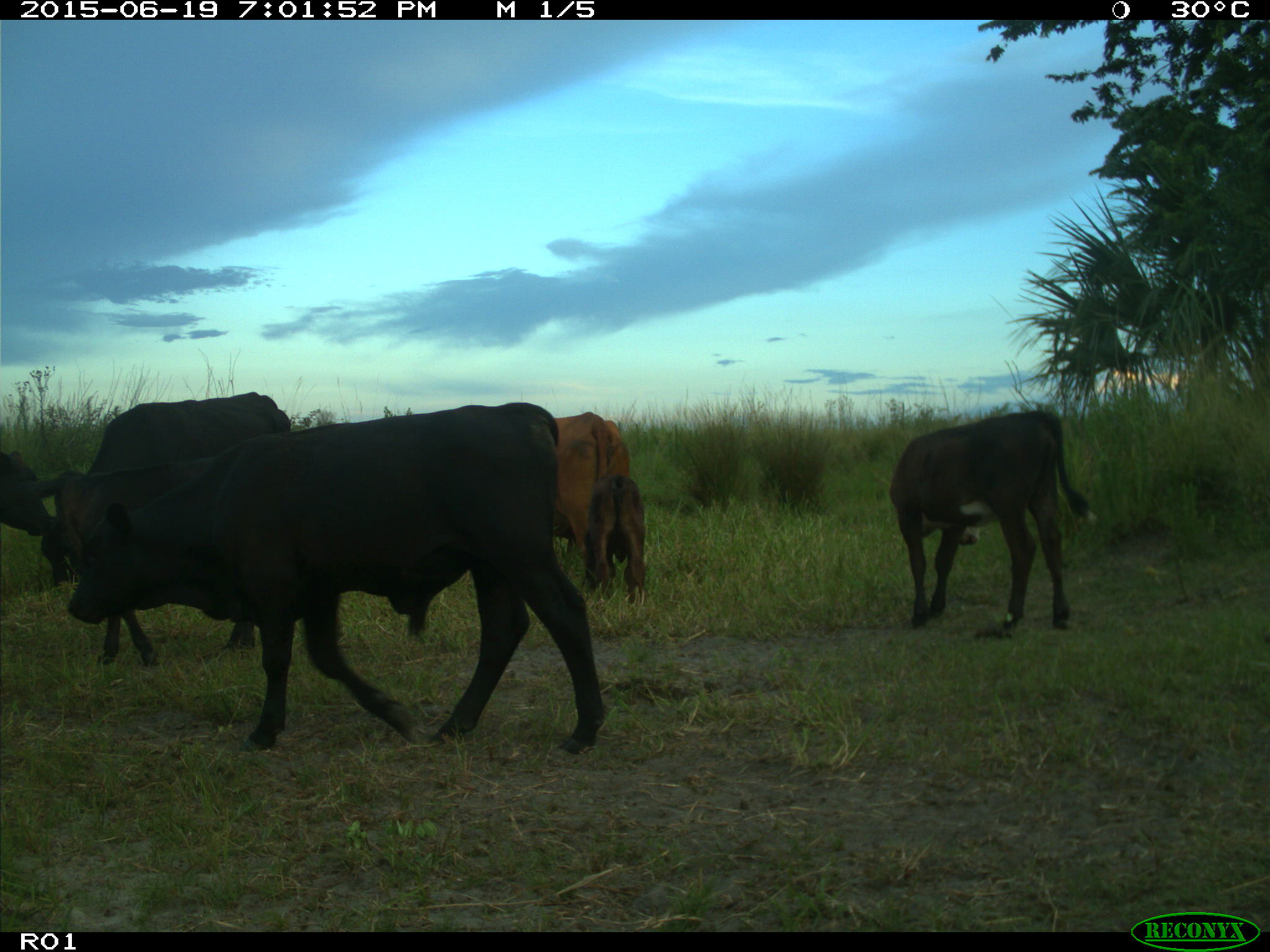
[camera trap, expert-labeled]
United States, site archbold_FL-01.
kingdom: Animalia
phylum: Chordata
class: Mammalia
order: Artiodactyla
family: Bovidae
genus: Bos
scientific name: Bos taurus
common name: domestic cow